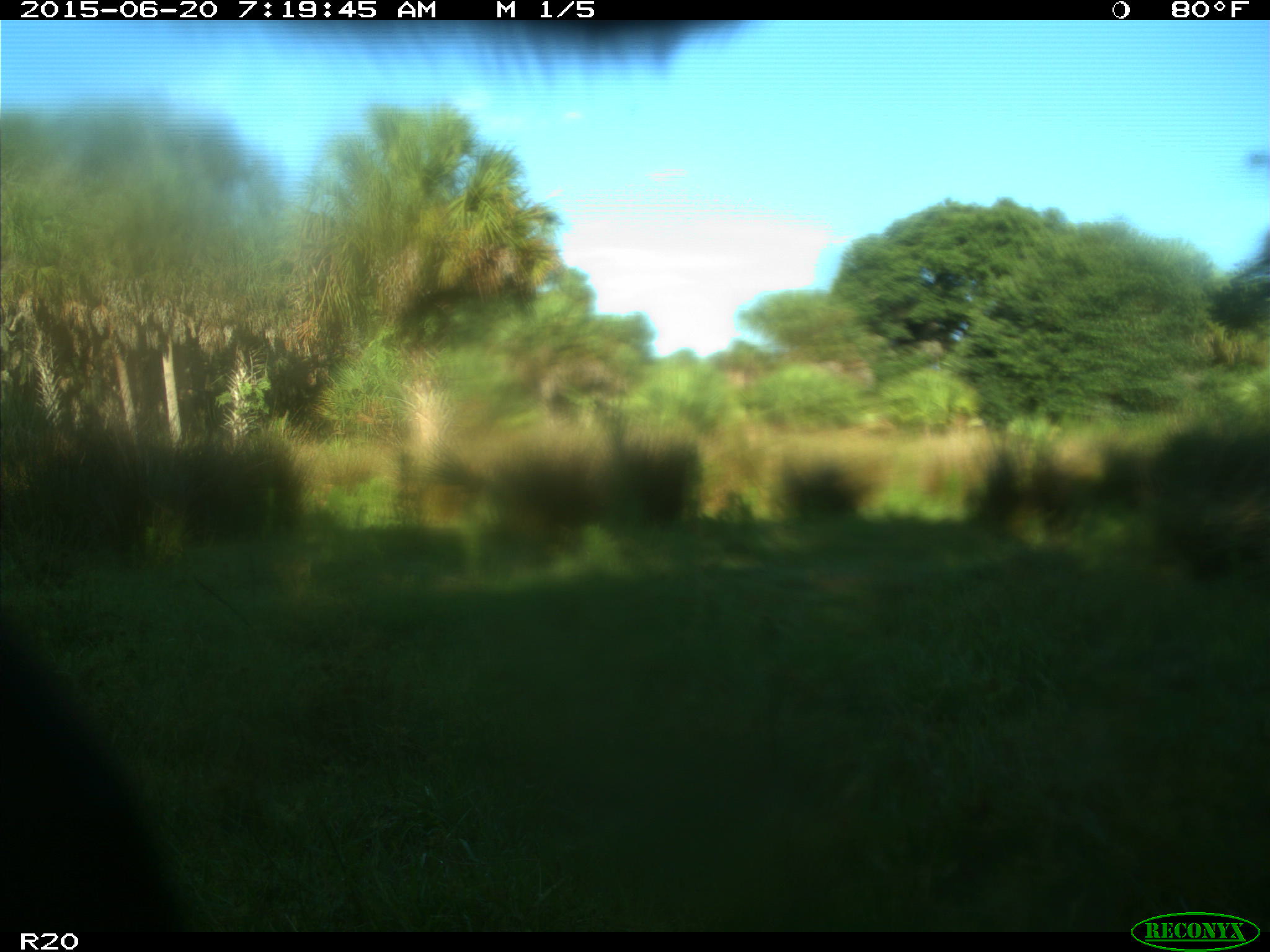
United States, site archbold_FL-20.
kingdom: Animalia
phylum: Chordata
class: Mammalia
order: Artiodactyla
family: Bovidae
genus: Bos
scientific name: Bos taurus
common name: domestic cow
Bos taurus (domestic cow).